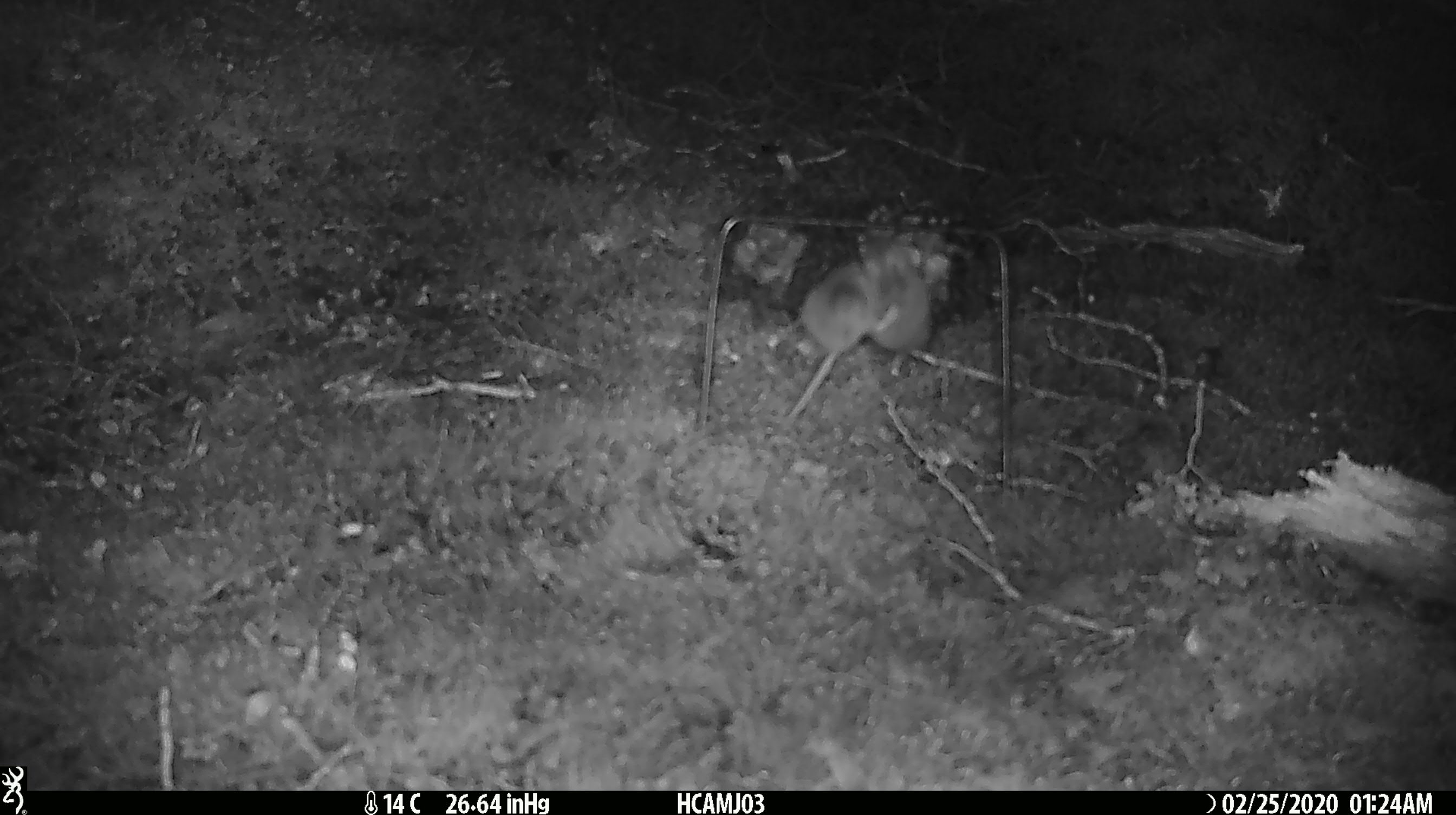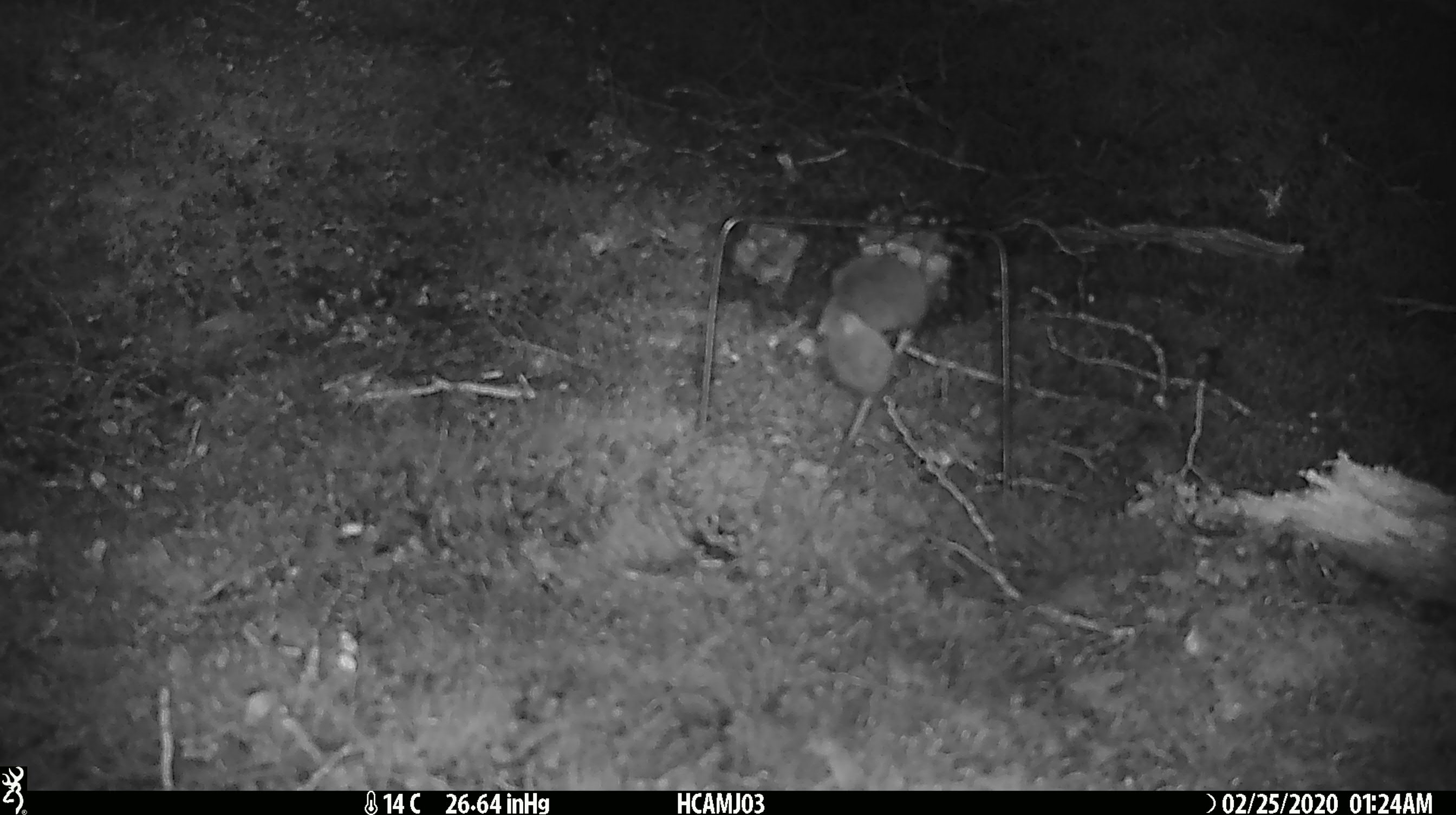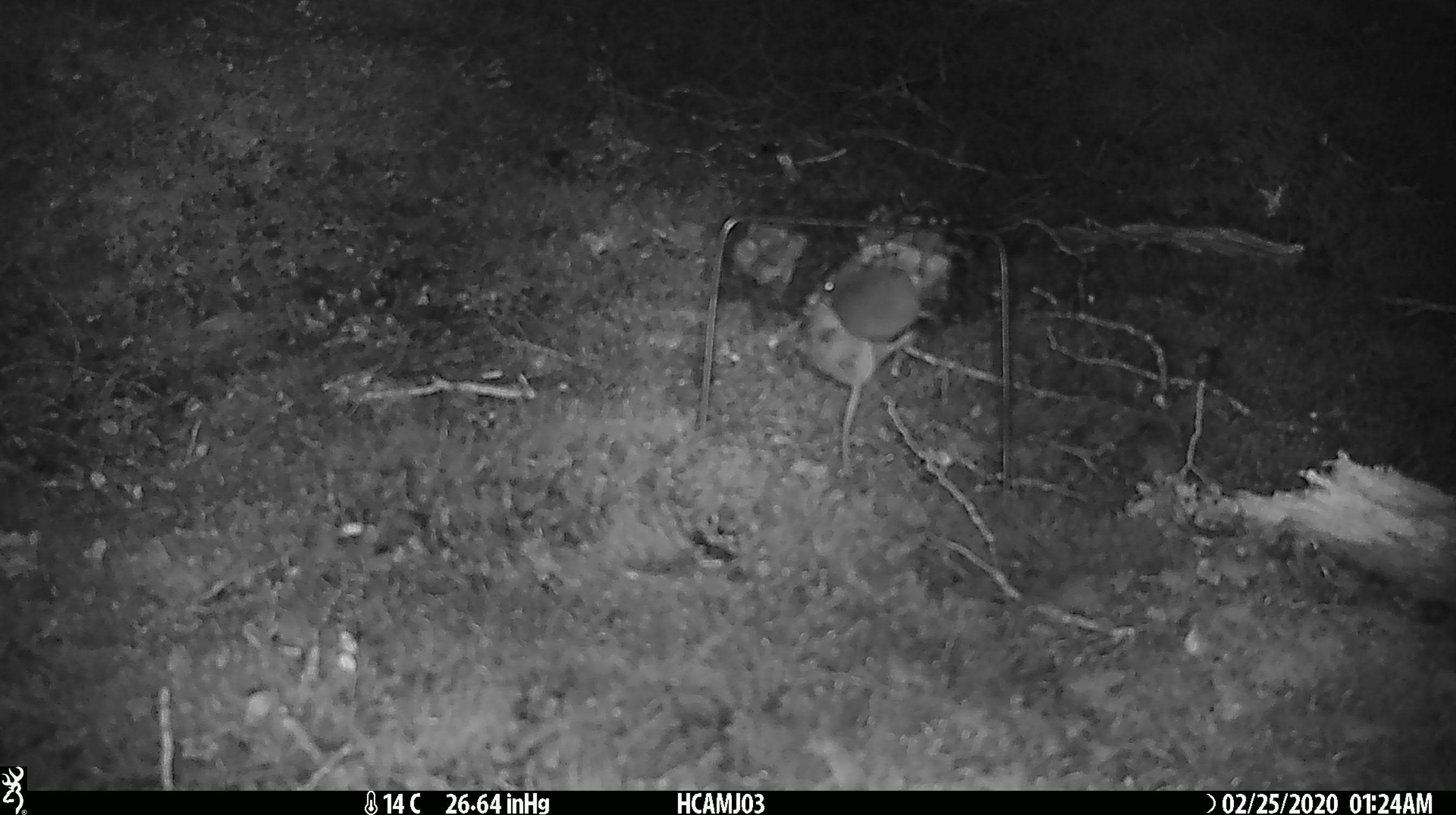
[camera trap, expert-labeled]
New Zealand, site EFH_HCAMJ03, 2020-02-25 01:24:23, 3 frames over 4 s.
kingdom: Animalia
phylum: Chordata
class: Mammalia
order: Rodentia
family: Muridae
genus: Mus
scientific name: Mus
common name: mouse